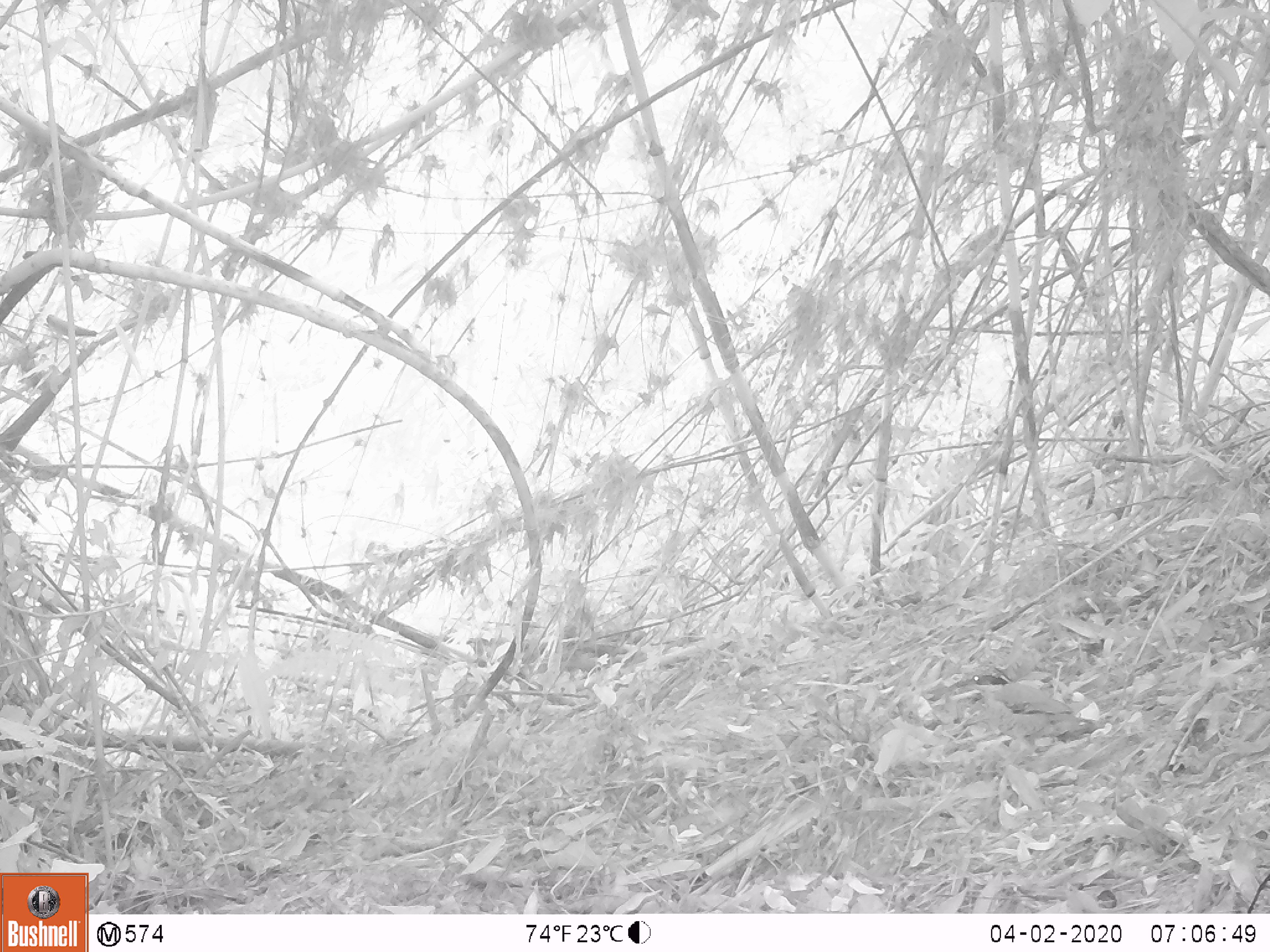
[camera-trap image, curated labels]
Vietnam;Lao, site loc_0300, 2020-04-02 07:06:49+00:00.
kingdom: Animalia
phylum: Chordata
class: Aves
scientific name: Aves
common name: bird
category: unidentified bird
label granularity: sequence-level